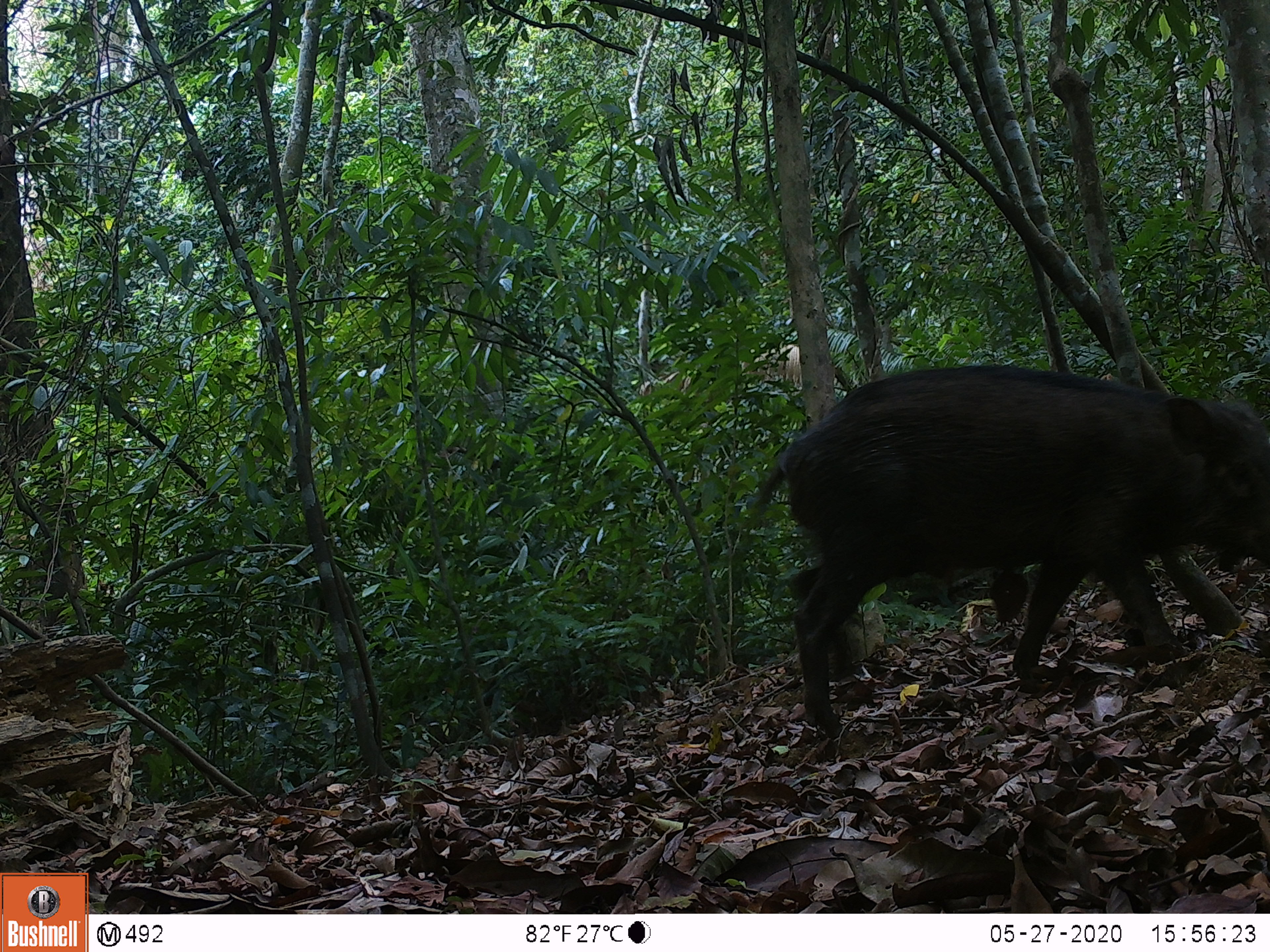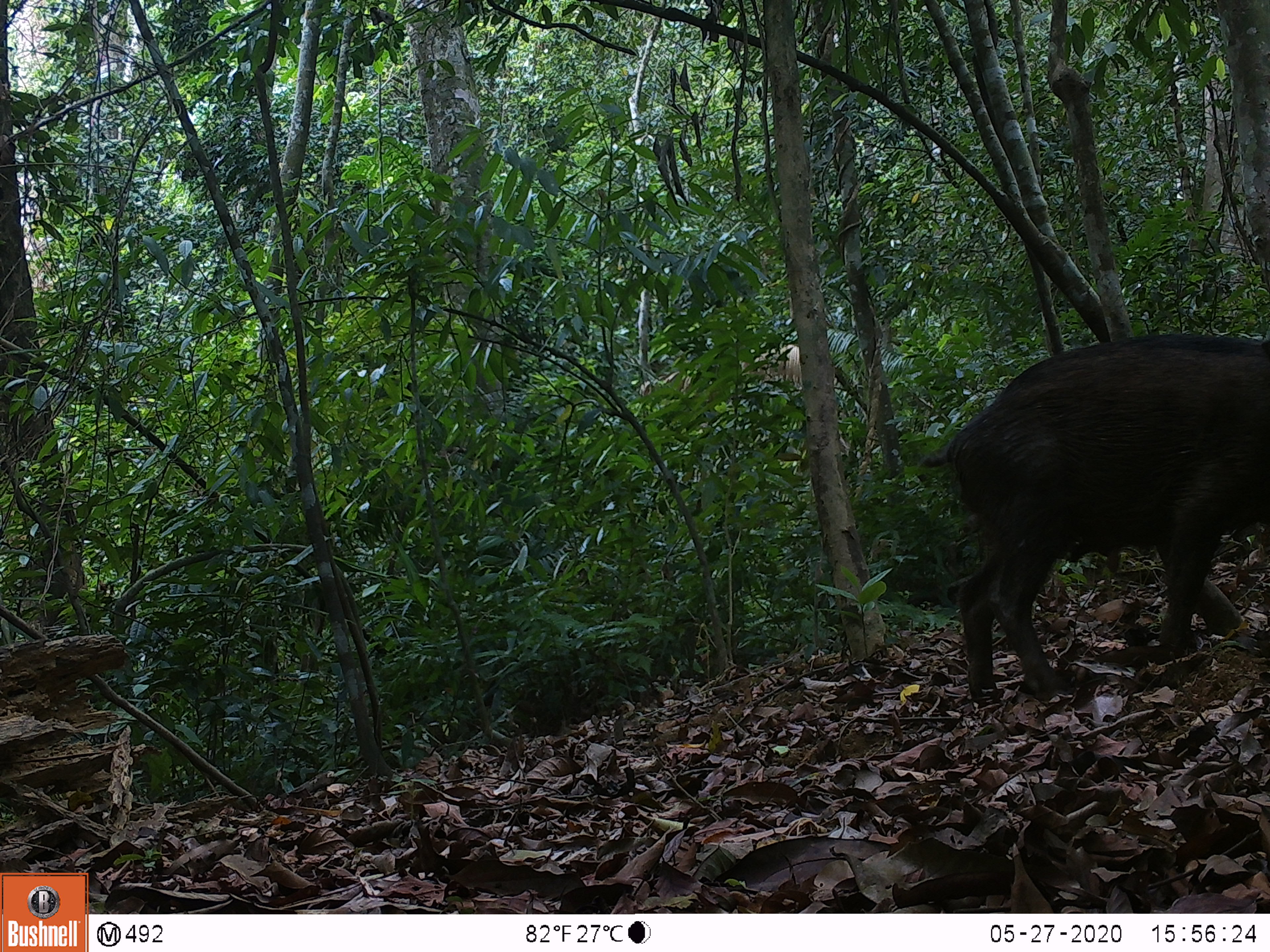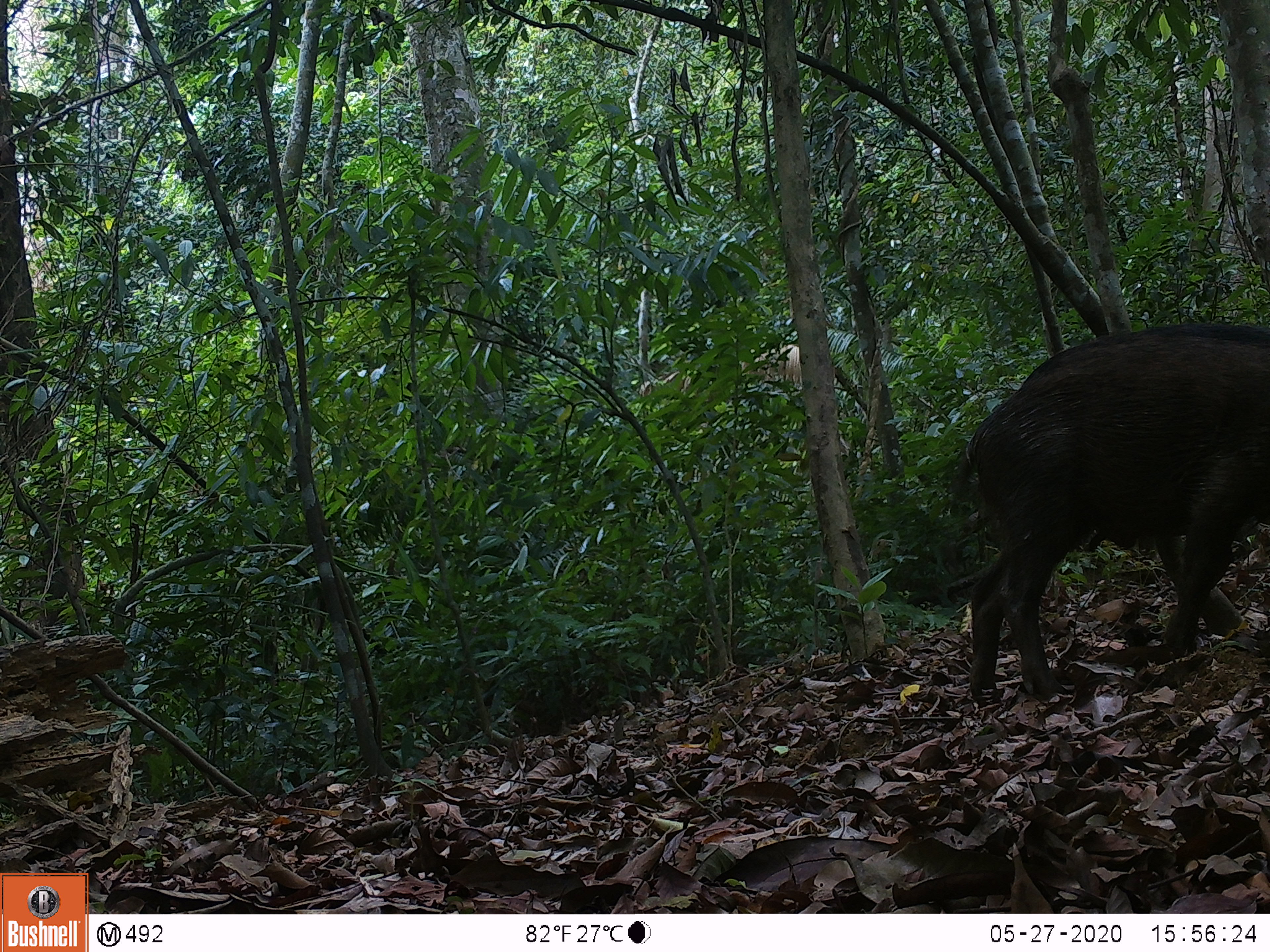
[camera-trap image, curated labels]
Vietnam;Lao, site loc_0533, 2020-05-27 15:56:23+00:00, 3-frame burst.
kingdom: Animalia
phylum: Chordata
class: Mammalia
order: Artiodactyla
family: Suidae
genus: Sus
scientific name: Sus scrofa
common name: eurasian wild pig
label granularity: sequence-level